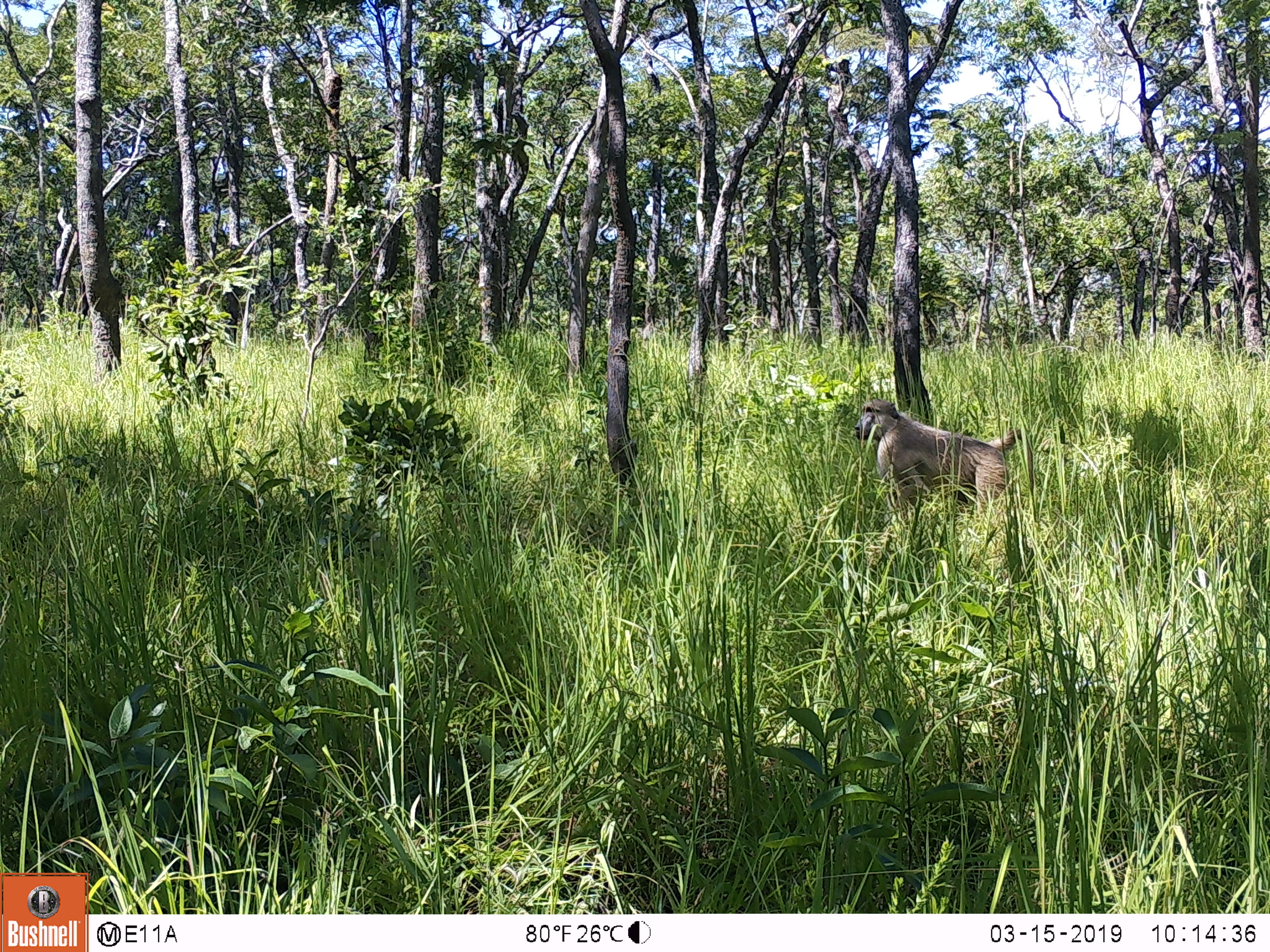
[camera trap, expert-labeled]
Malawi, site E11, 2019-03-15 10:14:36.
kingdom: Animalia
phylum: Chordata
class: Mammalia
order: Primates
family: Cercopithecidae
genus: Papio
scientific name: Papio cynocephalus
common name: yellow baboon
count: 1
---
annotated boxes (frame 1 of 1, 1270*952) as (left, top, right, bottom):
yellow baboon: (849, 393, 1040, 509)